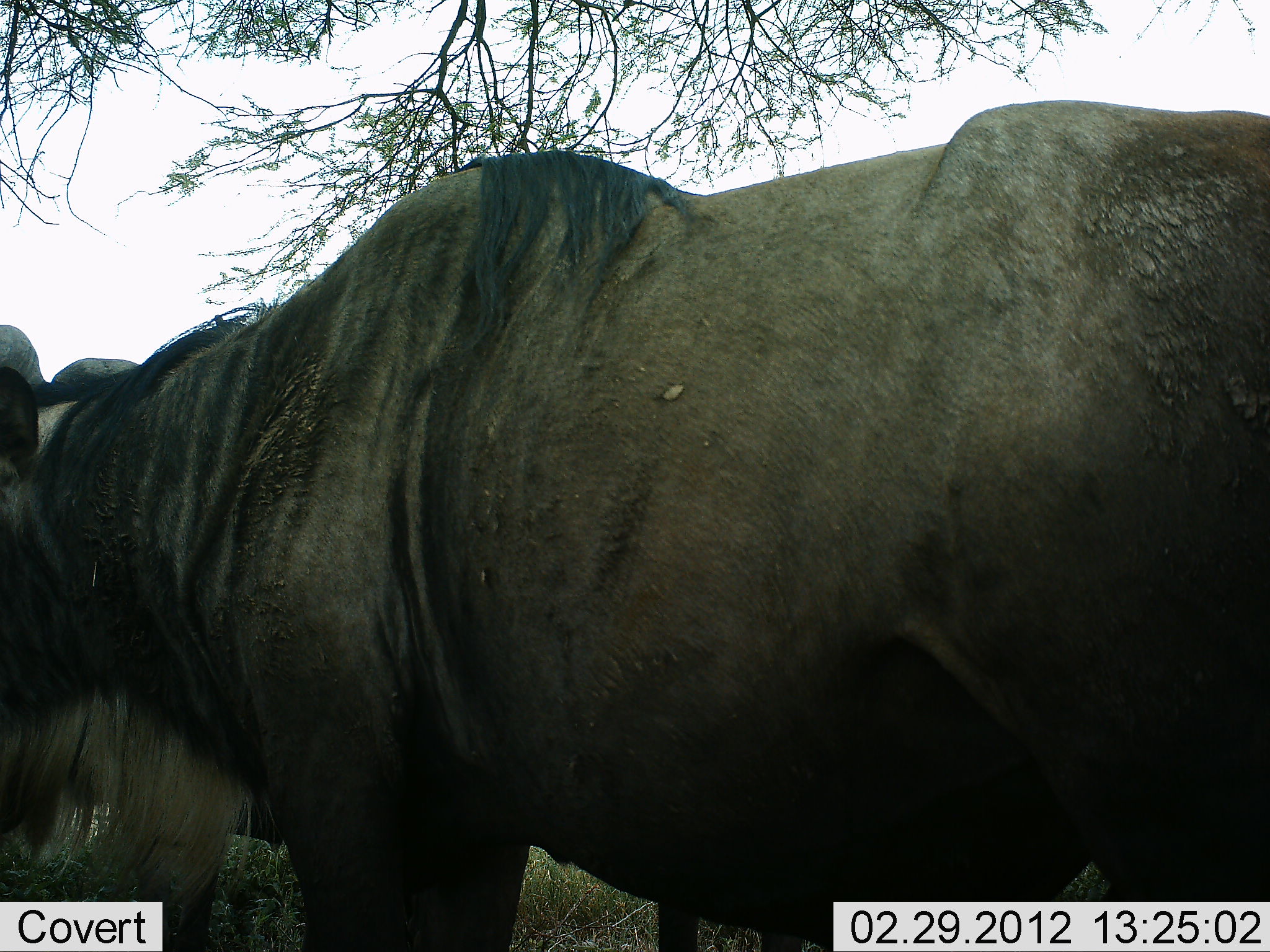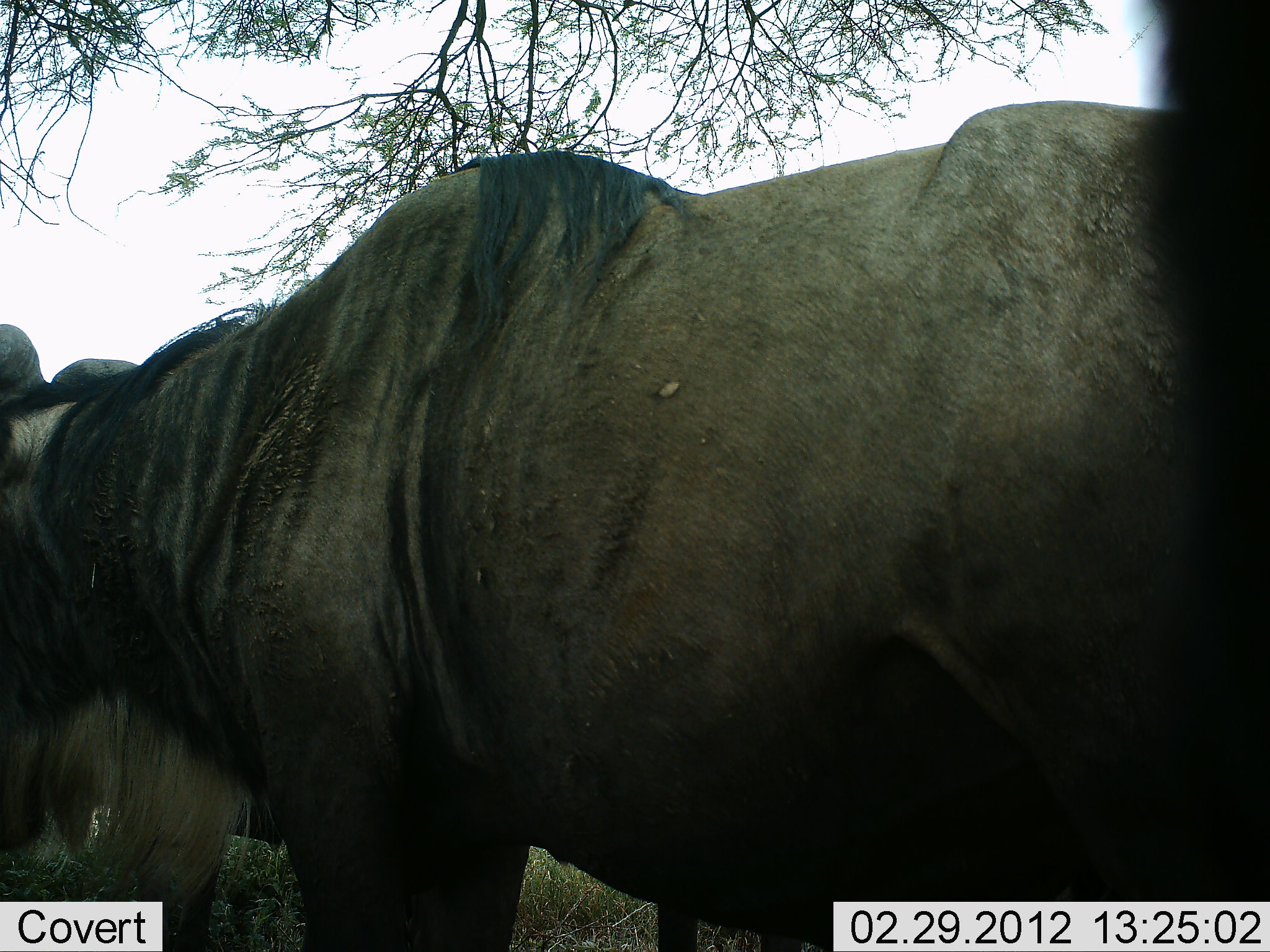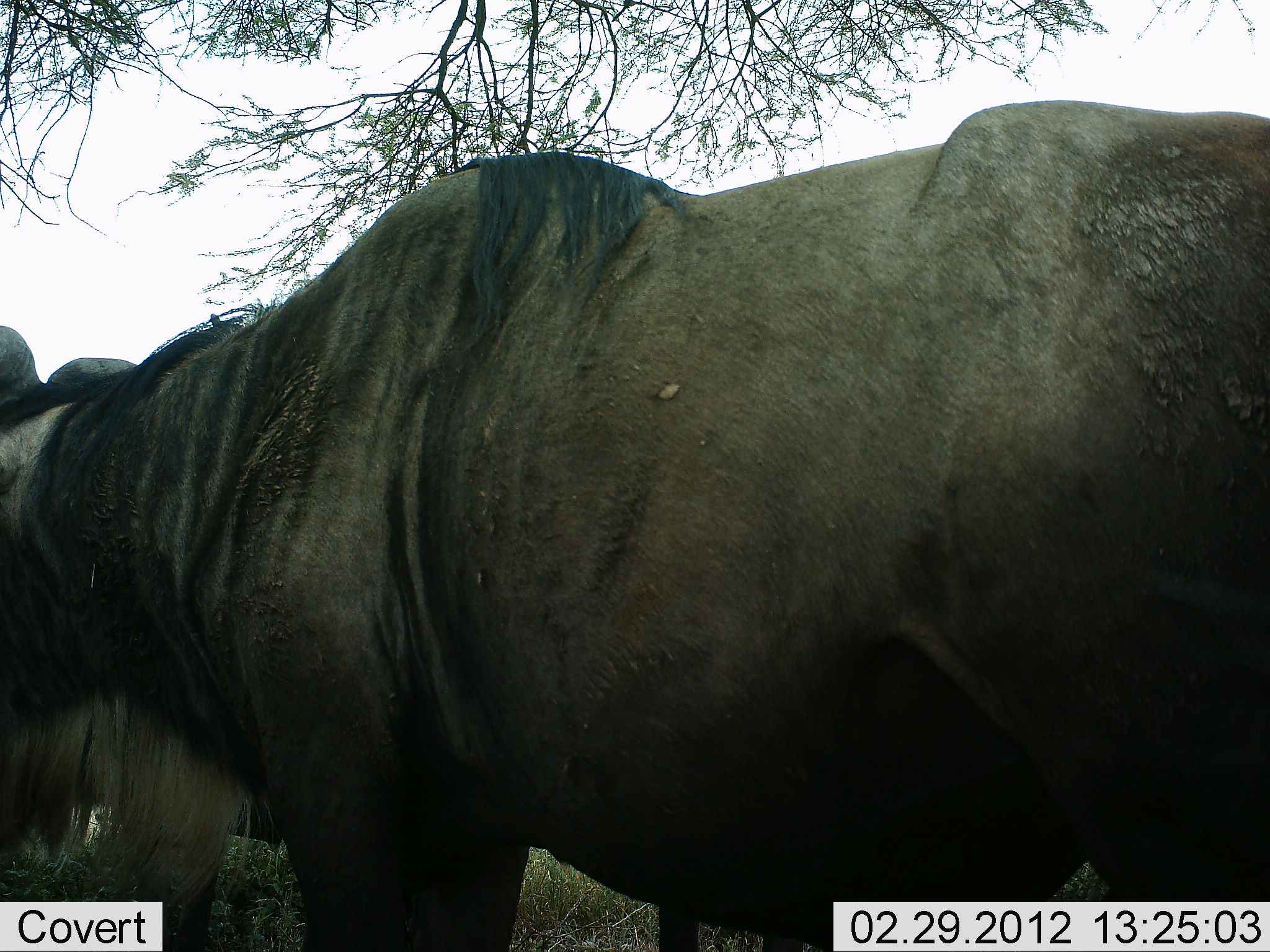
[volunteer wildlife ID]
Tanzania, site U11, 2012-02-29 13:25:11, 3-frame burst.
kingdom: Animalia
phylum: Chordata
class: Mammalia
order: Artiodactyla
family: Bovidae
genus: Connochaetes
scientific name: Connochaetes taurinus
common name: blue wildebeest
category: wildebeest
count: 2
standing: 88%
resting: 0%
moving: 12%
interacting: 6%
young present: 0%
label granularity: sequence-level